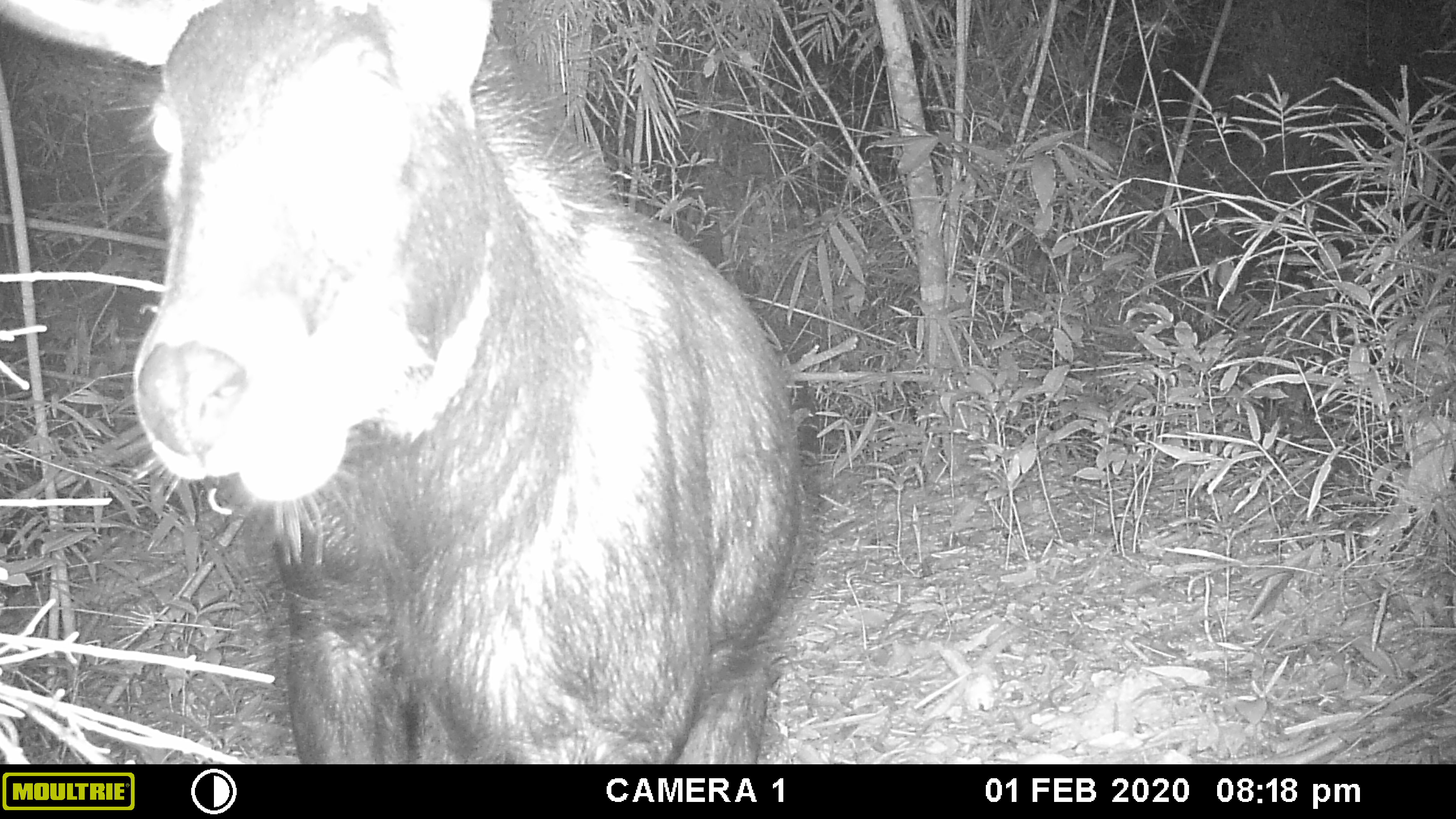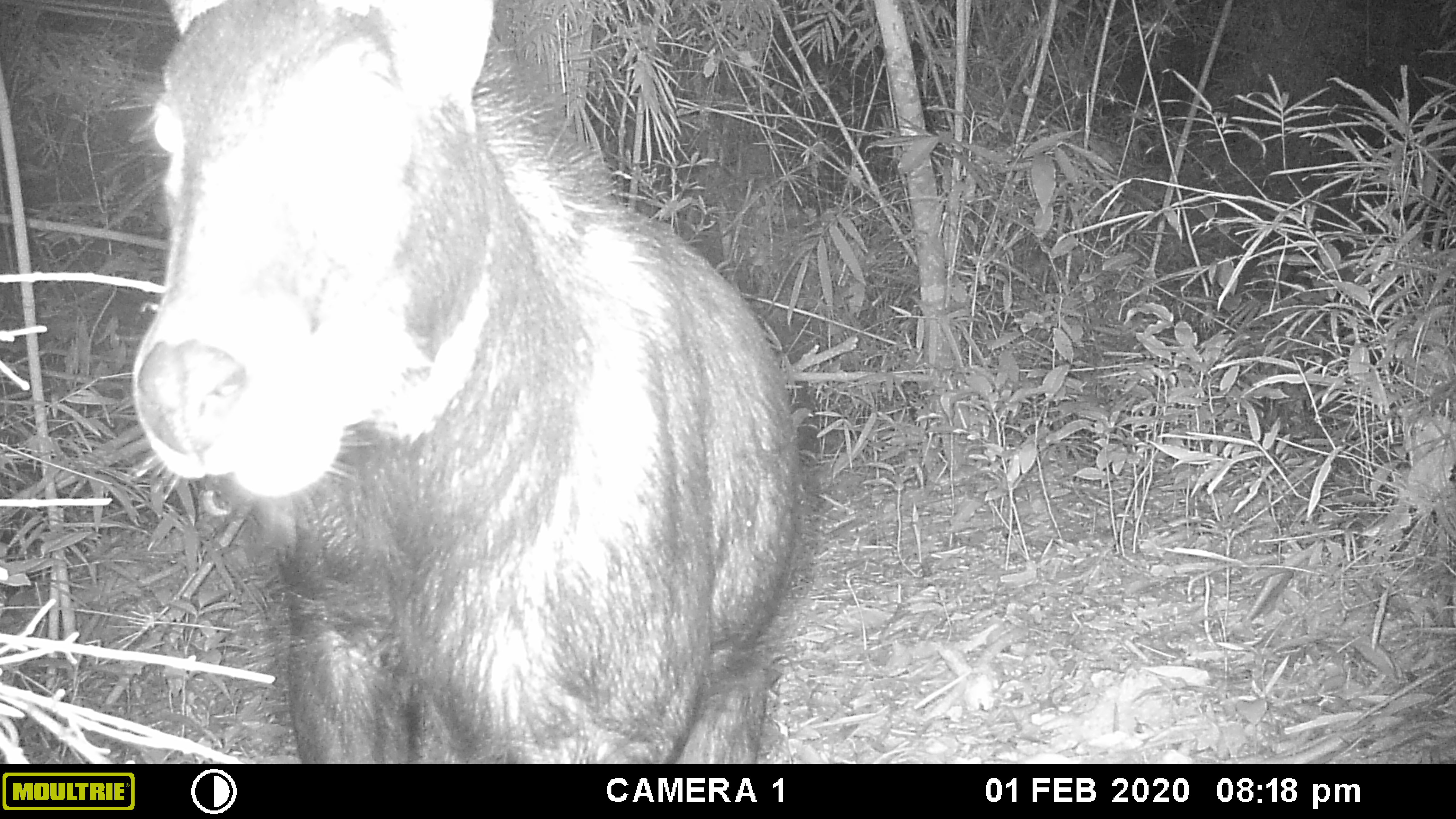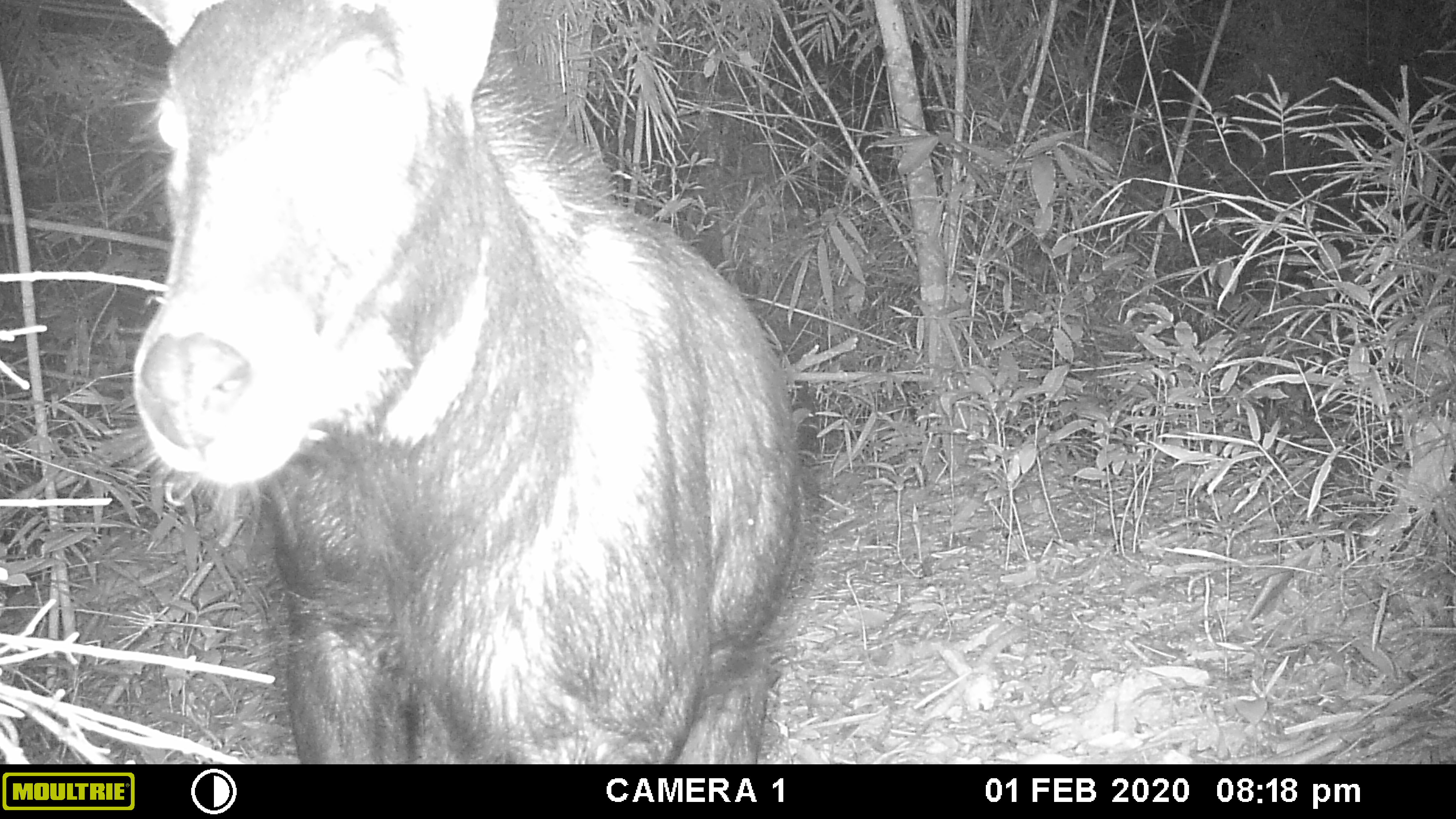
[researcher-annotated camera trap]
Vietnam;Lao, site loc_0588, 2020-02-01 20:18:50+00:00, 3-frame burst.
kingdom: Animalia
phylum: Chordata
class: Mammalia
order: Artiodactyla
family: Bovidae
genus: Capricornis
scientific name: Capricornis sumatraensis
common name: chinese serow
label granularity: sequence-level